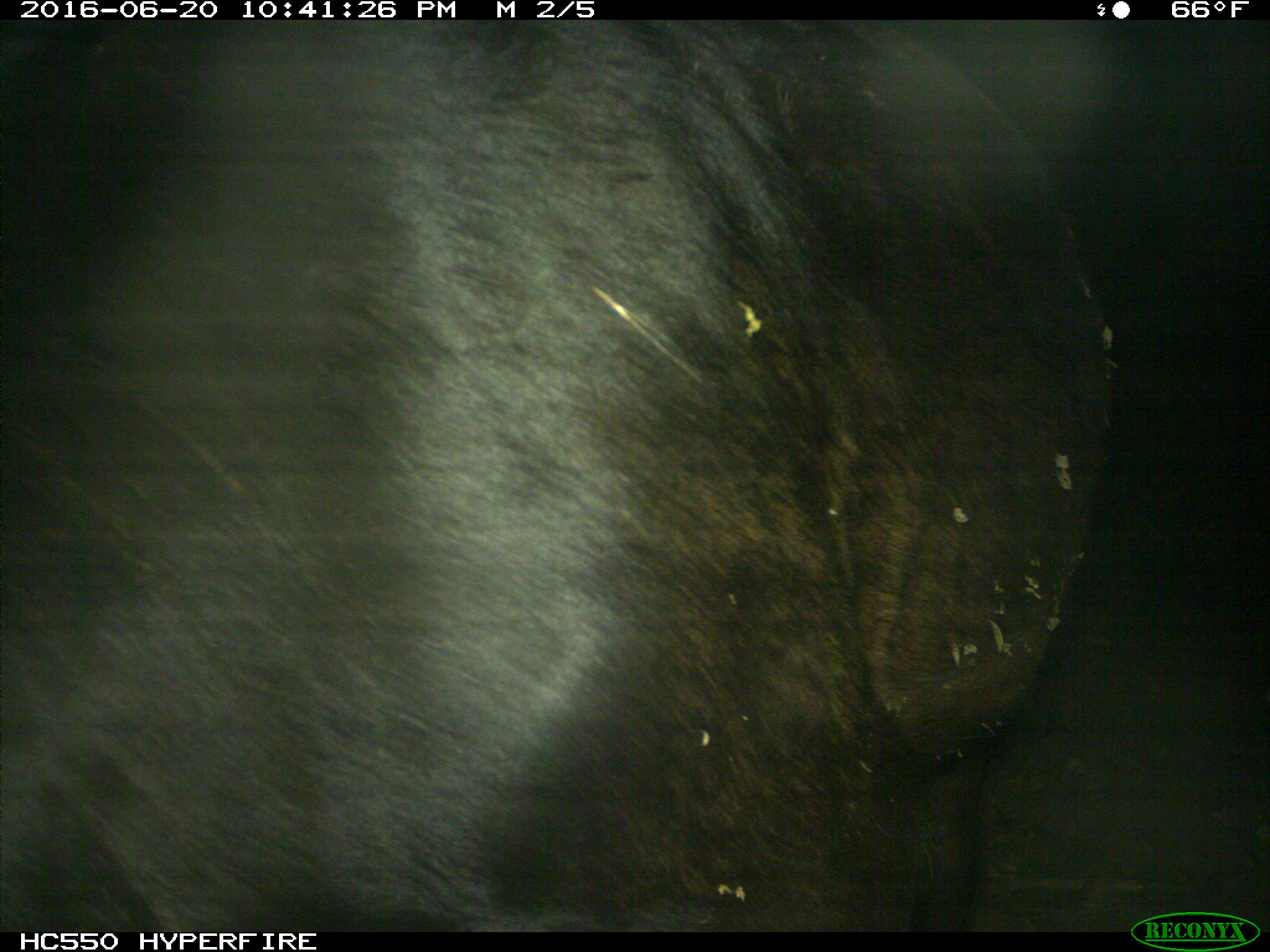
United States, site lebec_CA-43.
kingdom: Animalia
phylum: Chordata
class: Mammalia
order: Artiodactyla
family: Bovidae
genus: Bos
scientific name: Bos taurus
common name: domestic cow